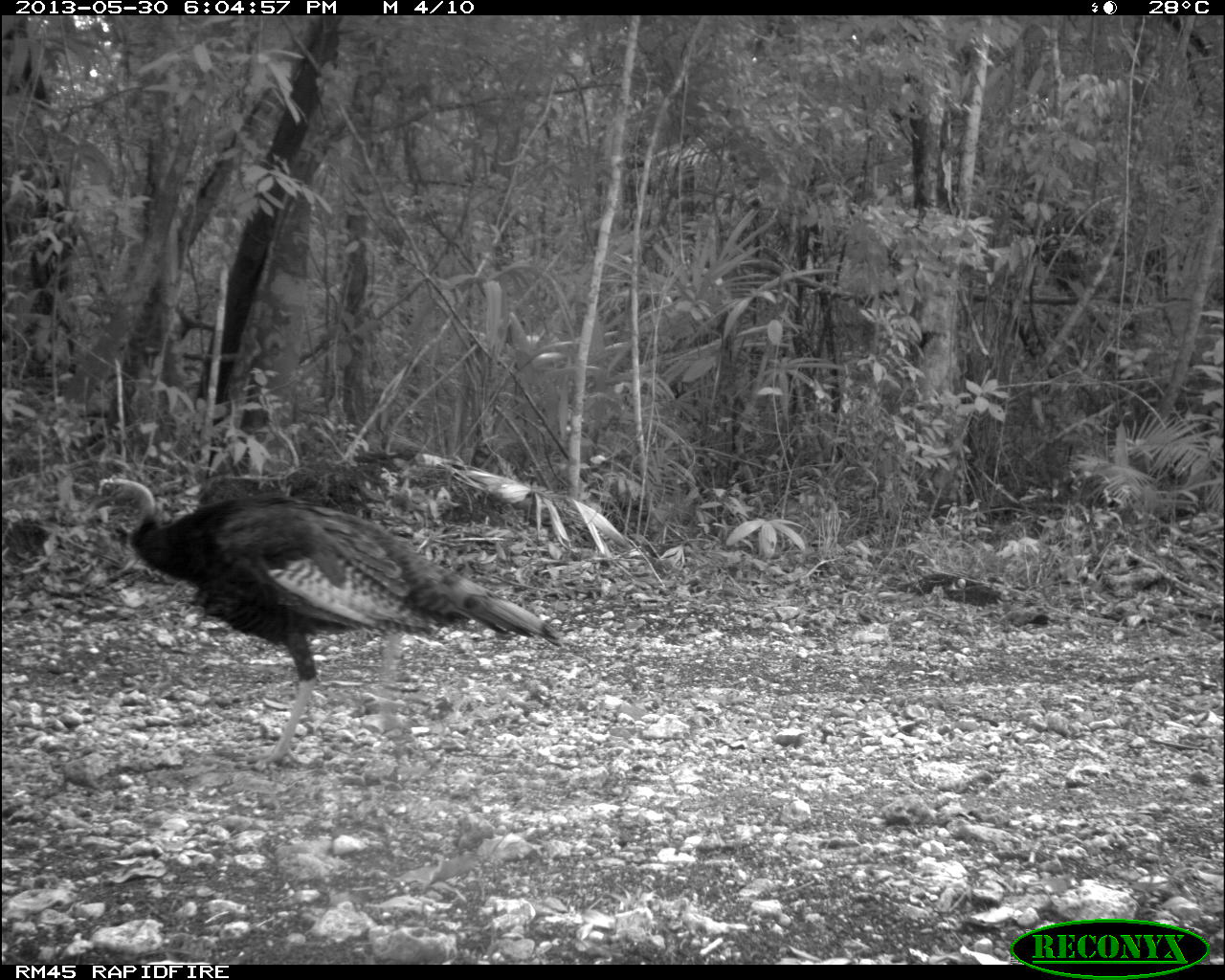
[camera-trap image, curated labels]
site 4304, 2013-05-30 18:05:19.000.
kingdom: Animalia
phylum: Chordata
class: Aves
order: Galliformes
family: Phasianidae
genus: Meleagris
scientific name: Meleagris ocellata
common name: ocellated turkey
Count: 3.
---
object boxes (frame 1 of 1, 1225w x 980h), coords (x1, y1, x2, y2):
meleagris ocellata: (89, 475, 562, 764)